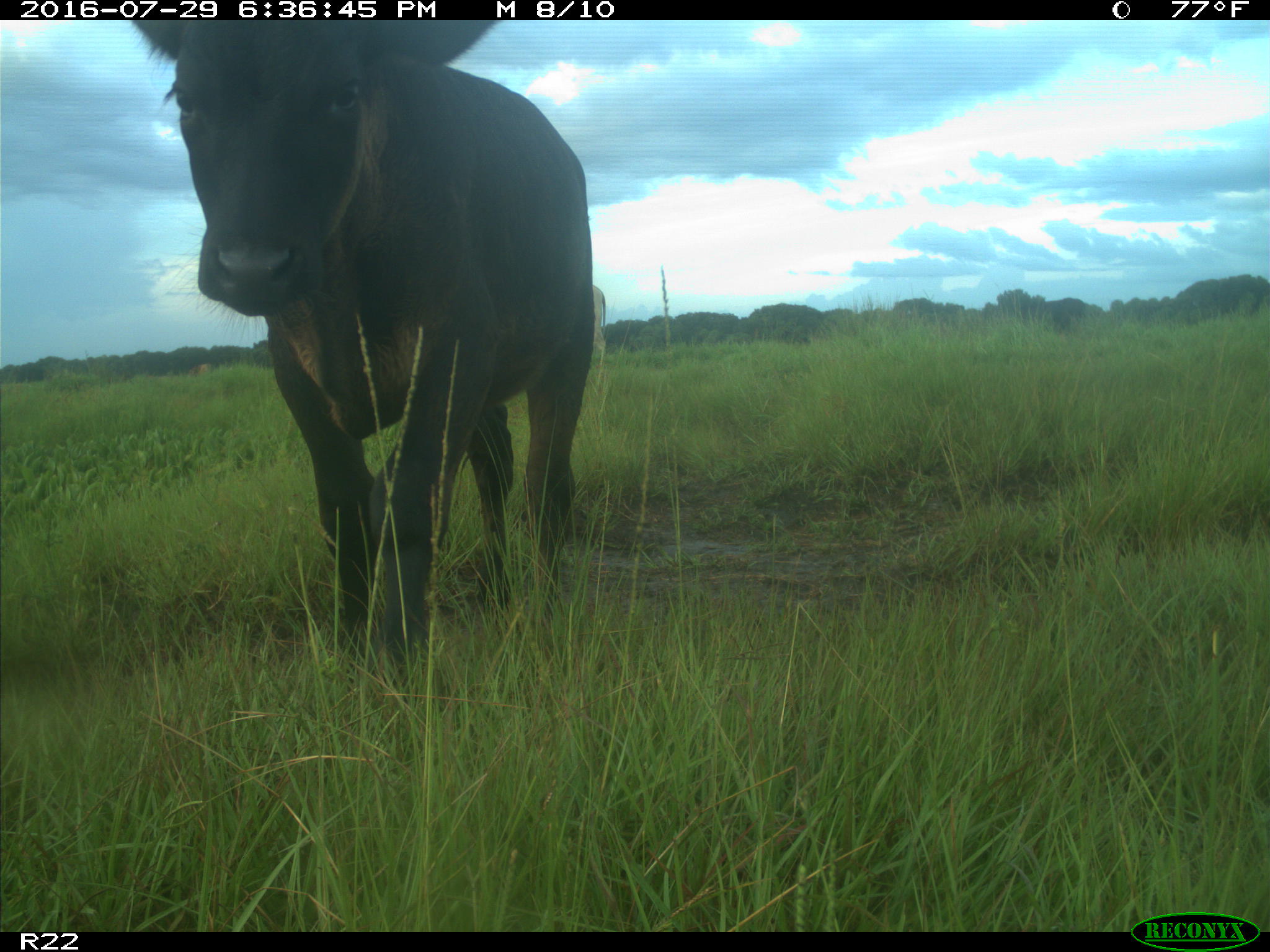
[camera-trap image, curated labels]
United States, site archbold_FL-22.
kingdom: Animalia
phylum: Chordata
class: Mammalia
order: Artiodactyla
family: Bovidae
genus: Bos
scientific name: Bos taurus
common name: domestic cow